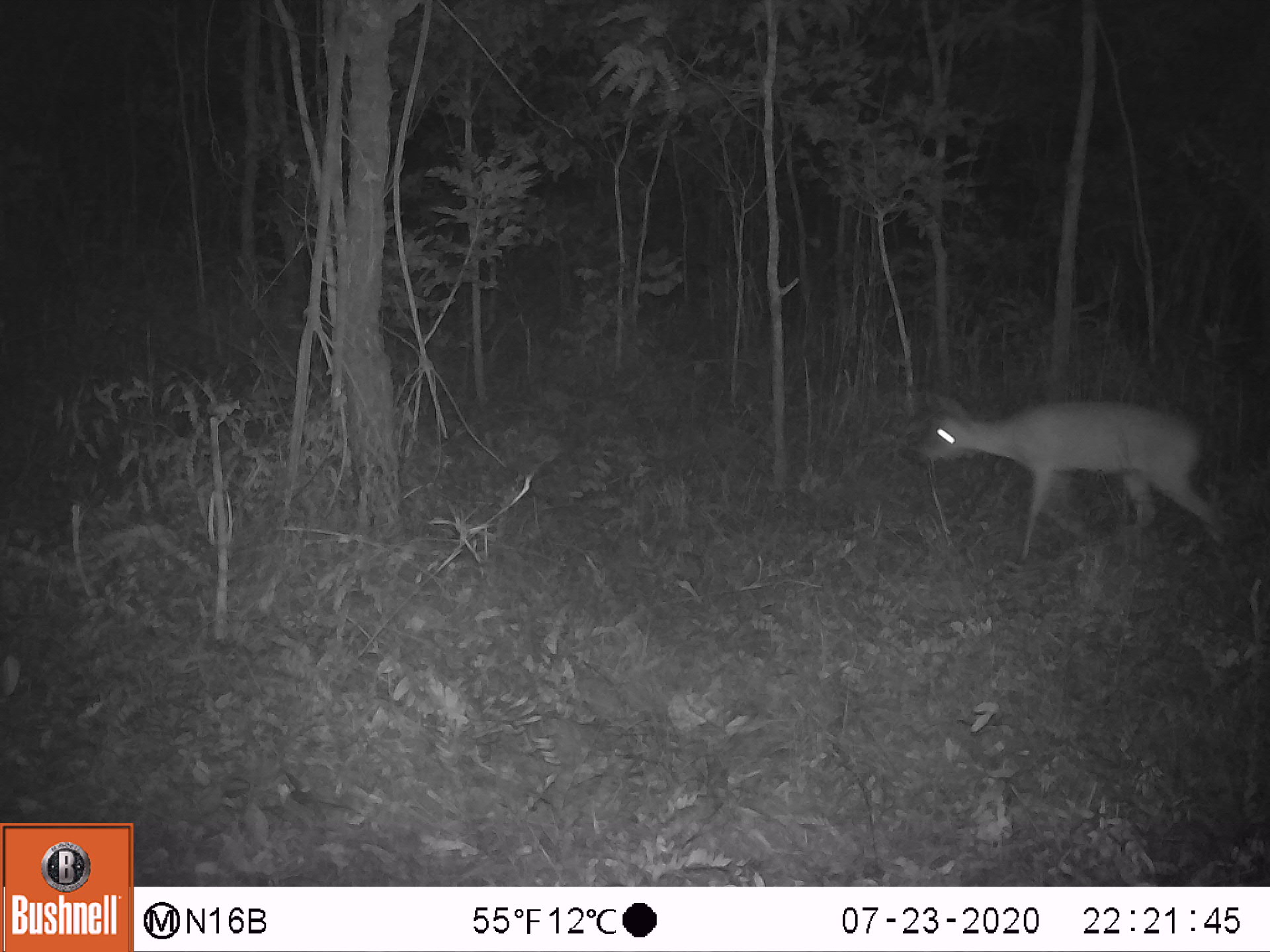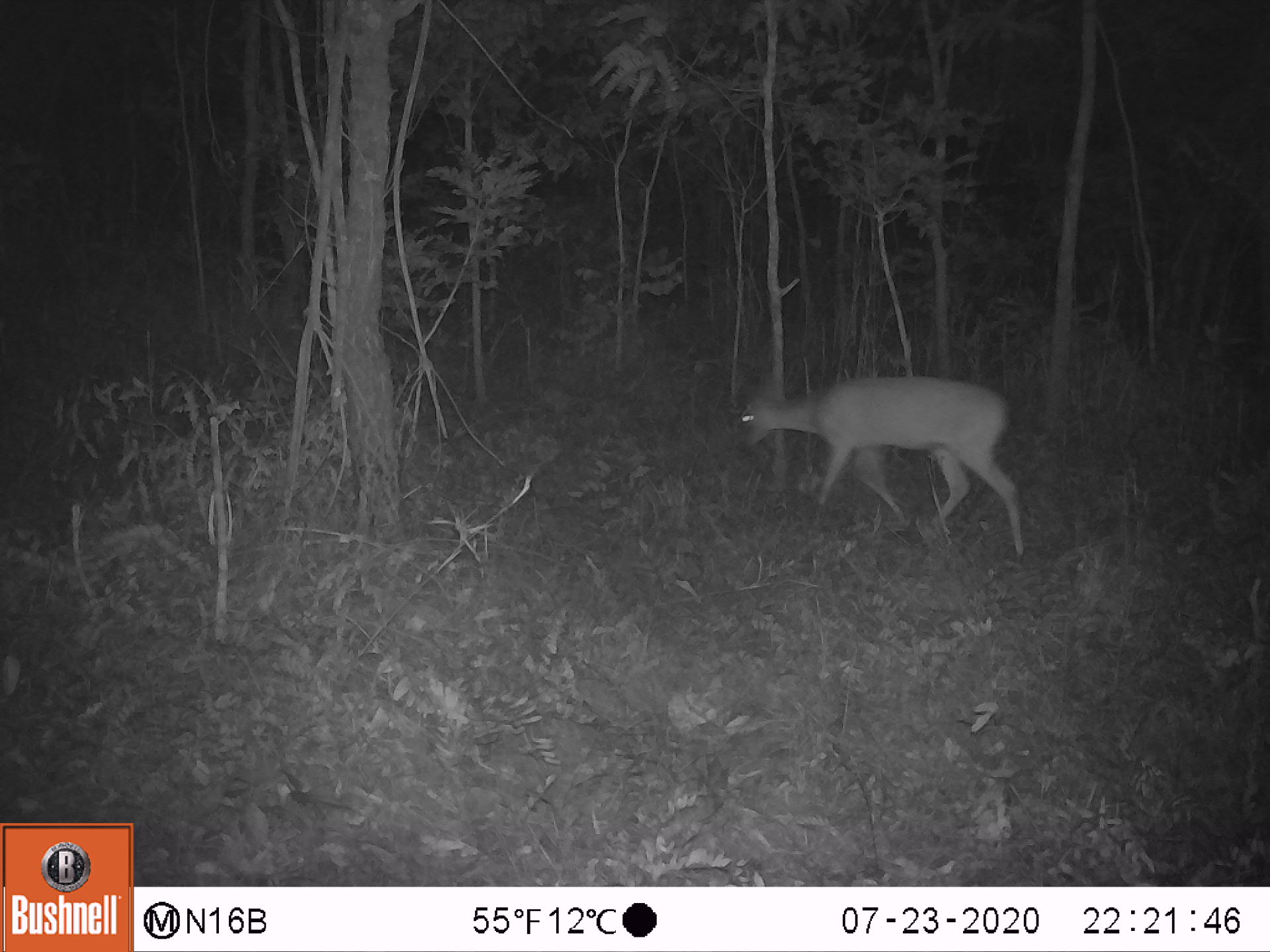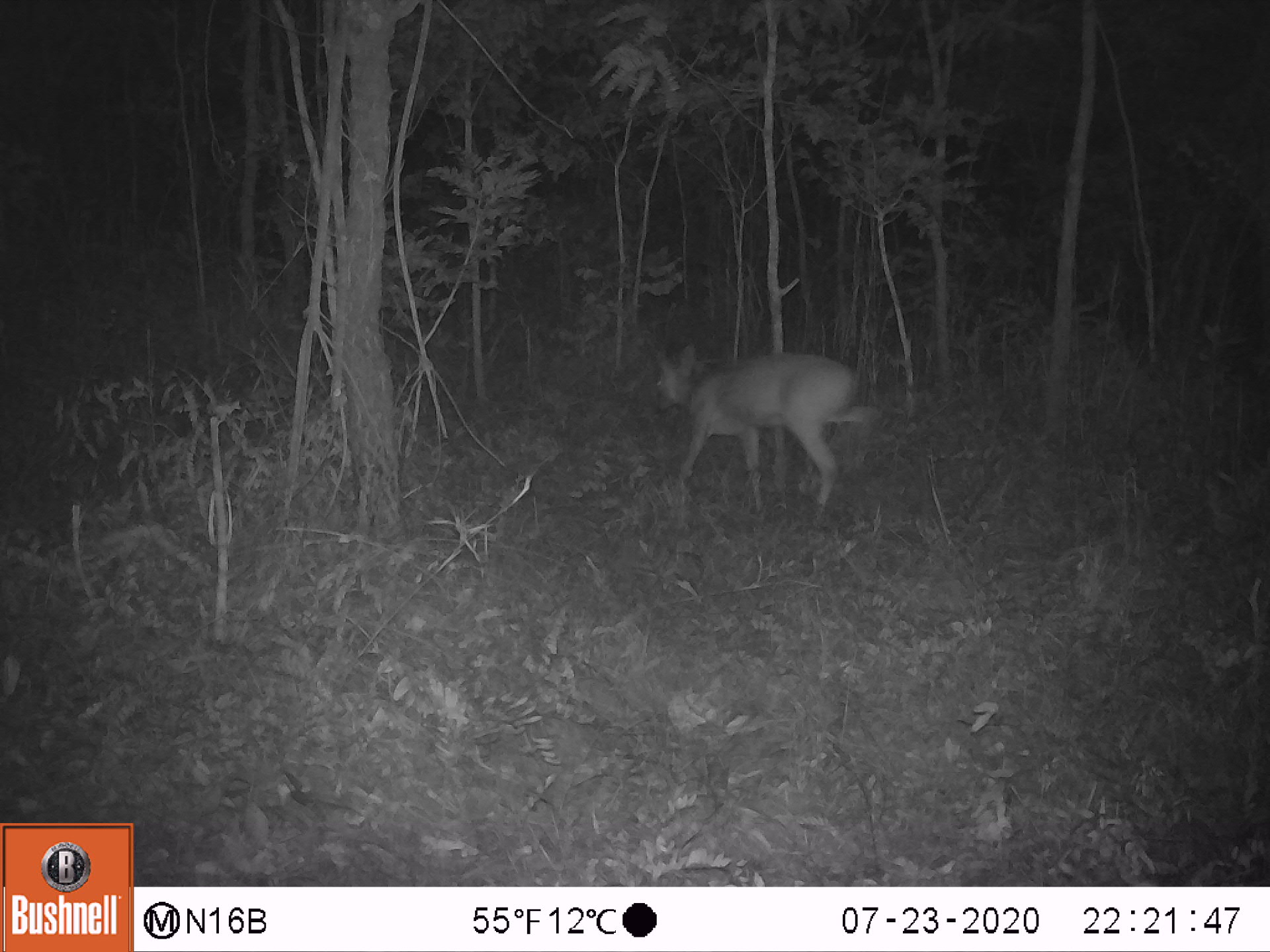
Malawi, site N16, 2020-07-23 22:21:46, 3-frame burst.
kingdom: Animalia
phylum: Chordata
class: Mammalia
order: Artiodactyla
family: Bovidae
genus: Sylvicapra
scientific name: Sylvicapra grimmia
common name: common duiker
Common duiker (Sylvicapra grimmia), count 1.